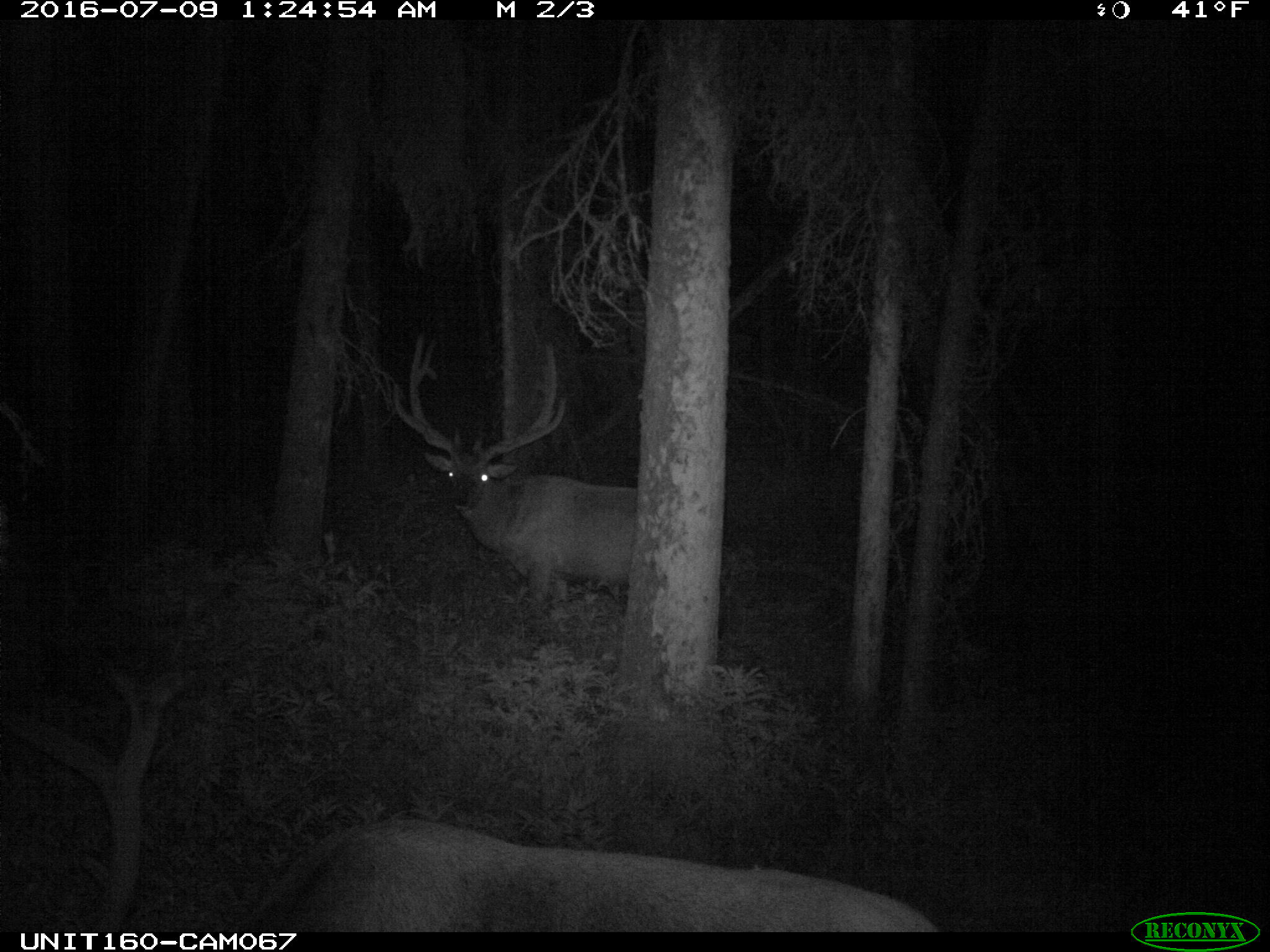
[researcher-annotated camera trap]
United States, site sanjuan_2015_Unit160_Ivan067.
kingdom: Animalia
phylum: Chordata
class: Mammalia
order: Artiodactyla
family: Cervidae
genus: Cervus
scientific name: Cervus elaphus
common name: red deer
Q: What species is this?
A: Cervus elaphus (red deer).